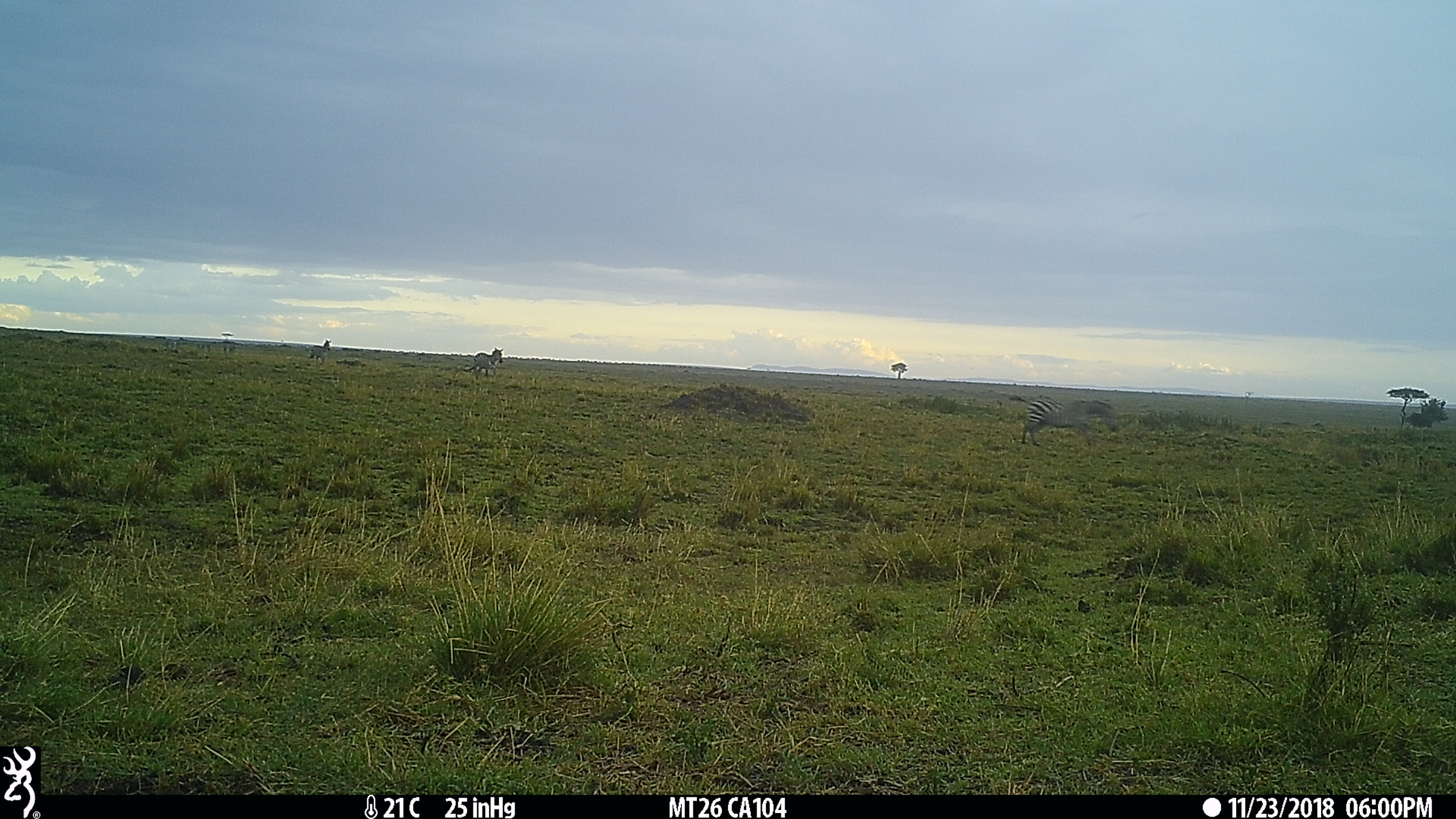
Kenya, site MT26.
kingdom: Animalia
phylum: Chordata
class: Mammalia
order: Perissodactyla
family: Equidae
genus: Equus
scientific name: Equus quagga burchellii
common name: burchell's zebra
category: zebra